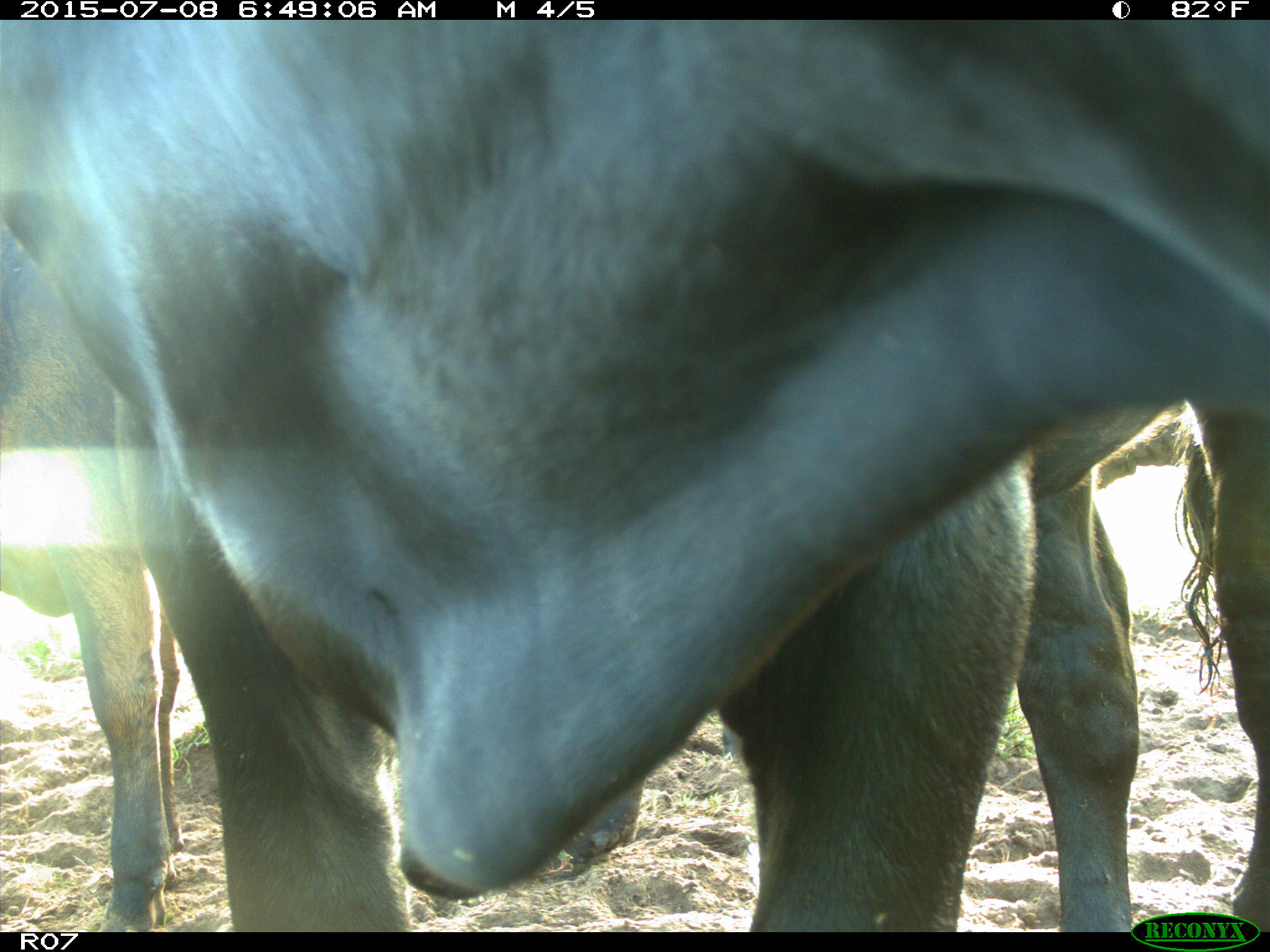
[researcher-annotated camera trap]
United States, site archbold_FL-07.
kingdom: Animalia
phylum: Chordata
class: Mammalia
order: Artiodactyla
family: Bovidae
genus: Bos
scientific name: Bos taurus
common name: domestic cow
Bos taurus (domestic cow).